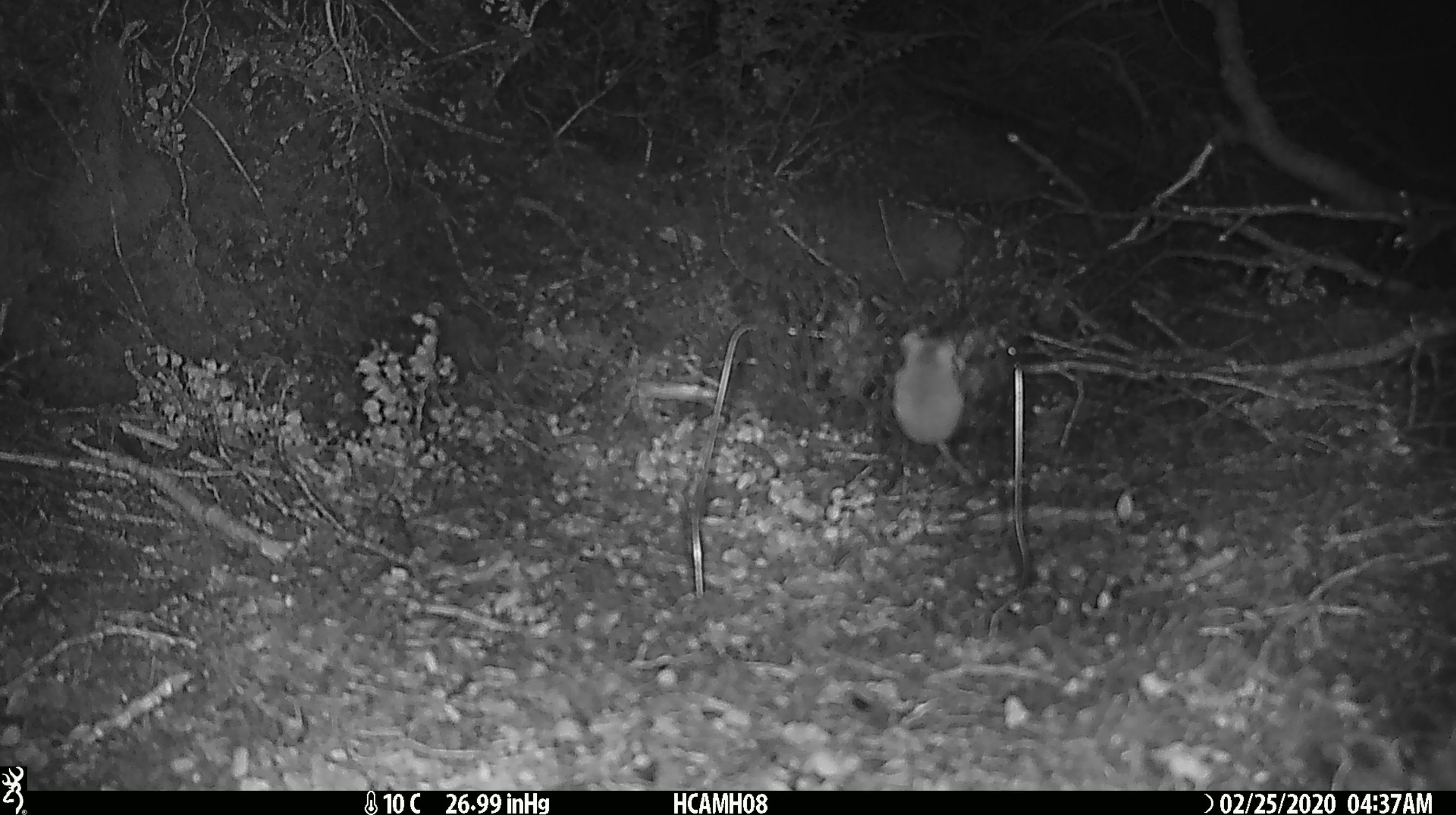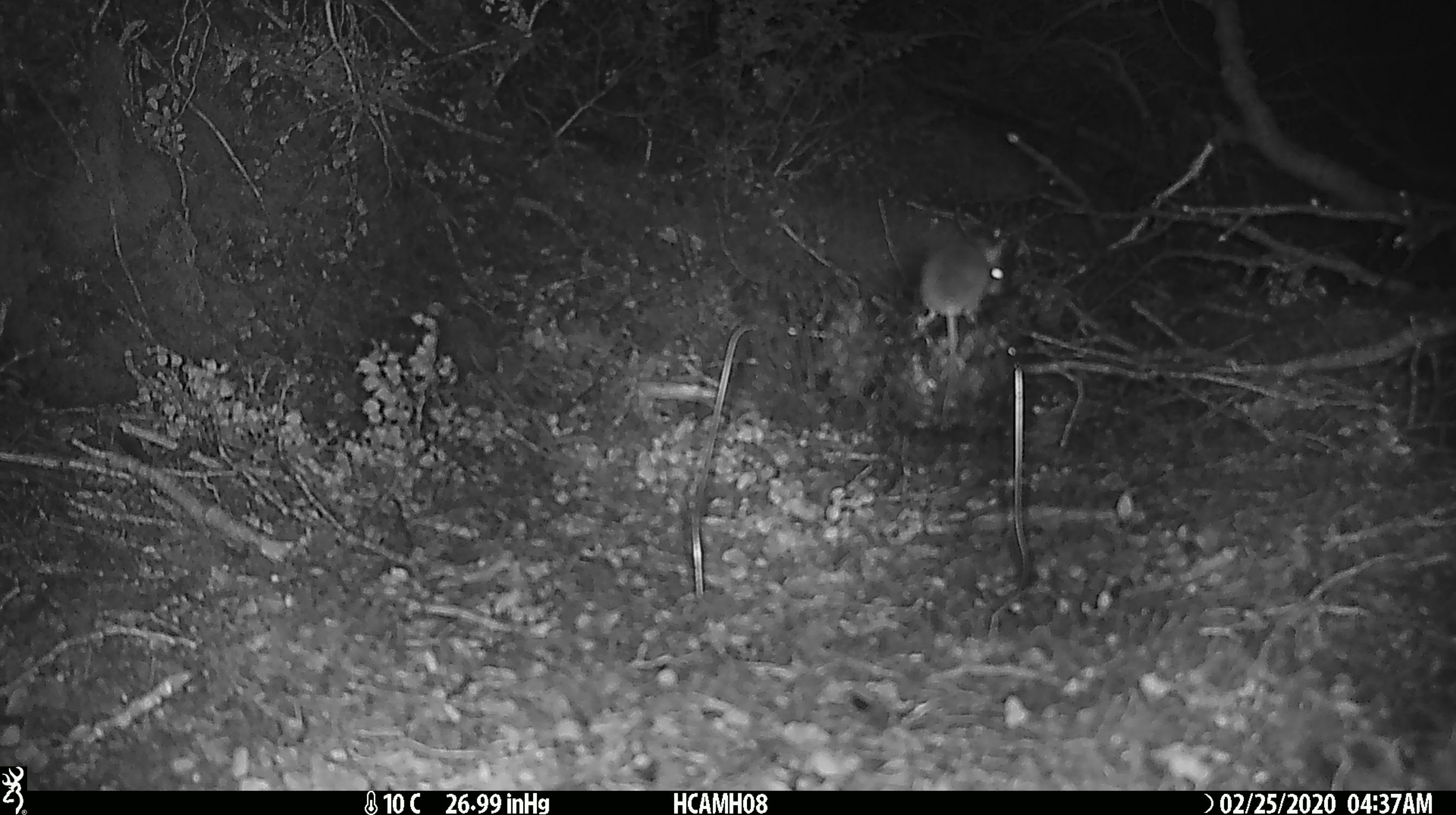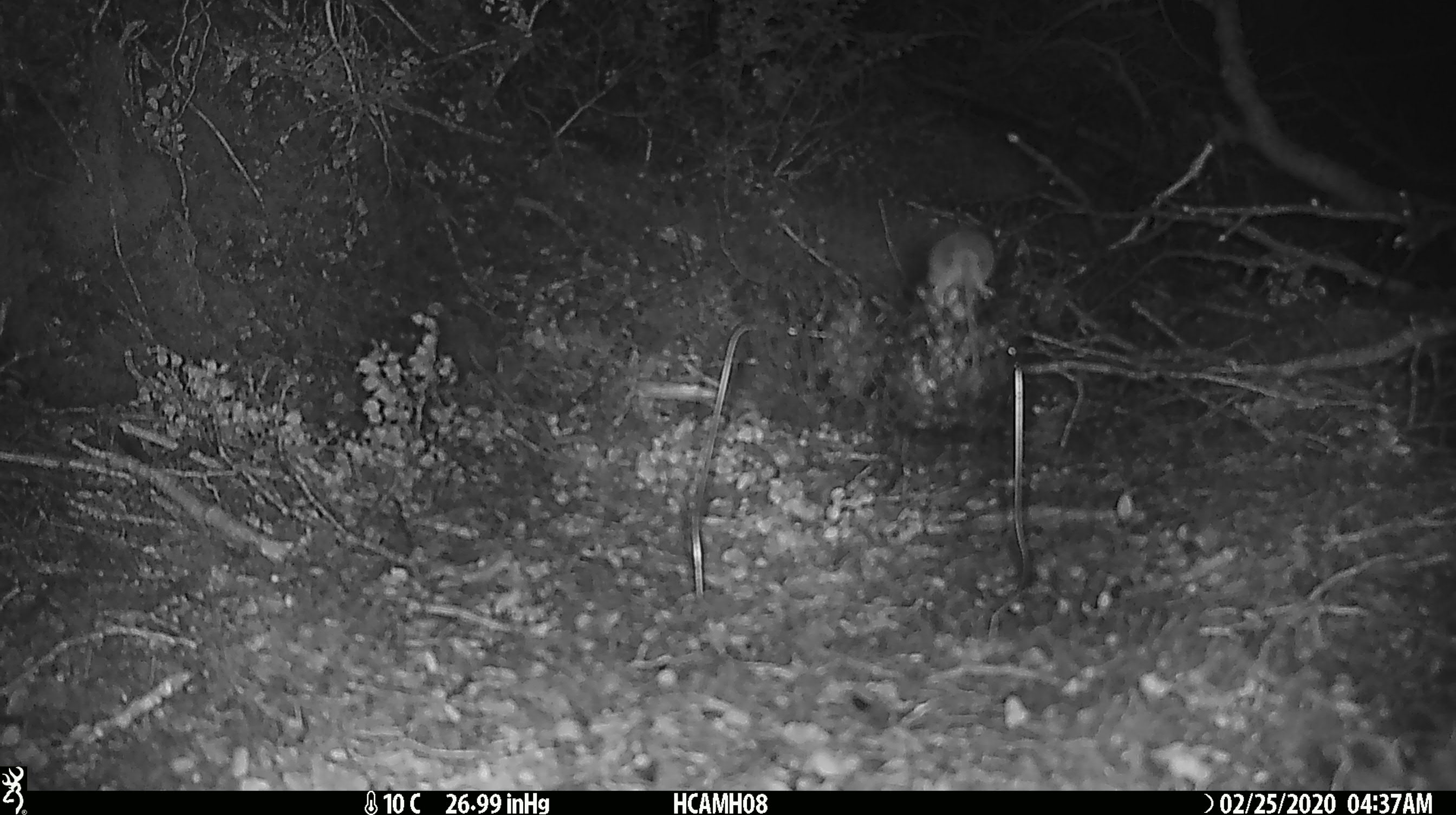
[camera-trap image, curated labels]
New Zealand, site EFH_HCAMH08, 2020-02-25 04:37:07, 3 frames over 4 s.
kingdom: Animalia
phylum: Chordata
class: Mammalia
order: Rodentia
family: Muridae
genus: Mus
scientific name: Mus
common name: mouse